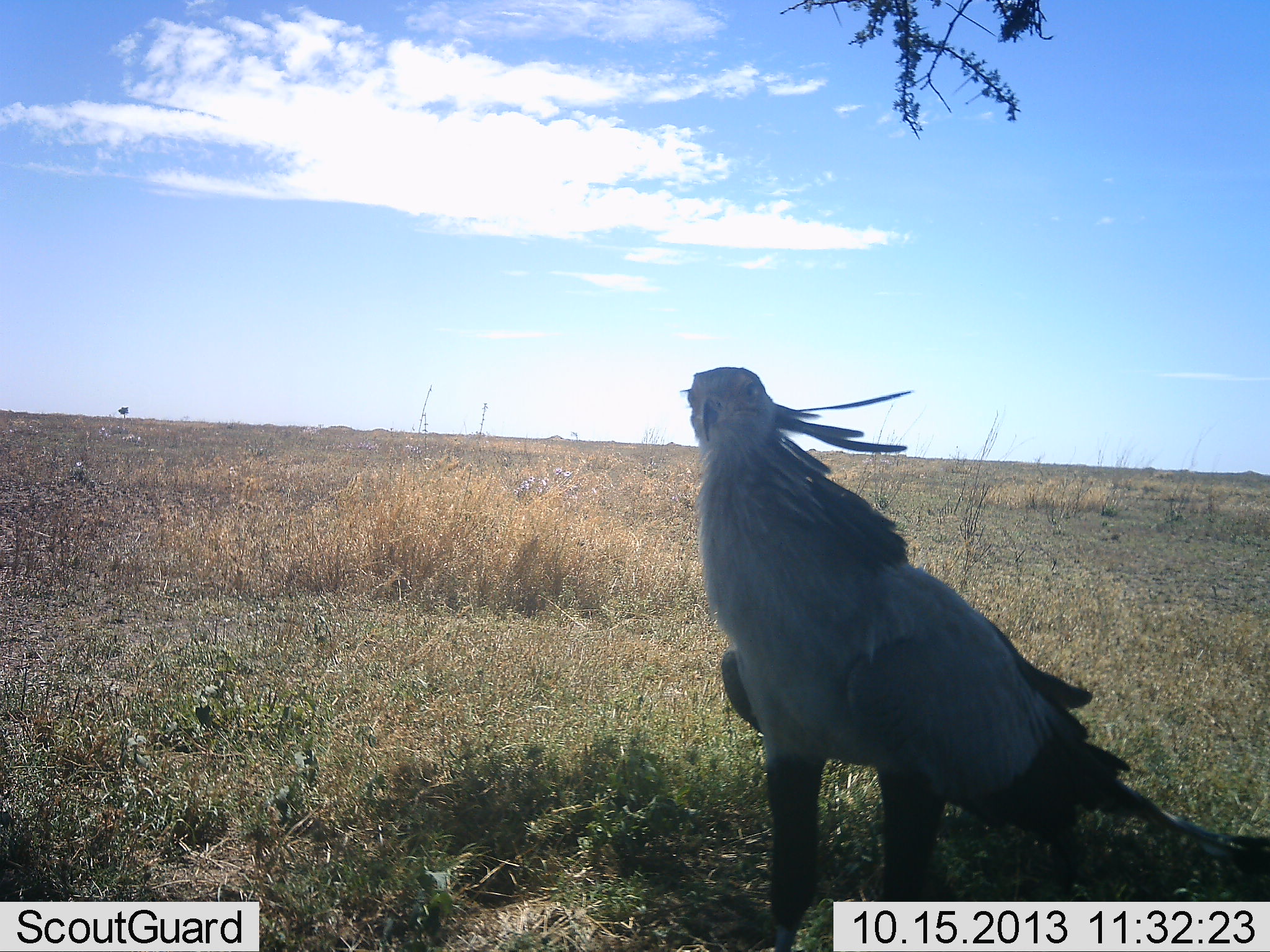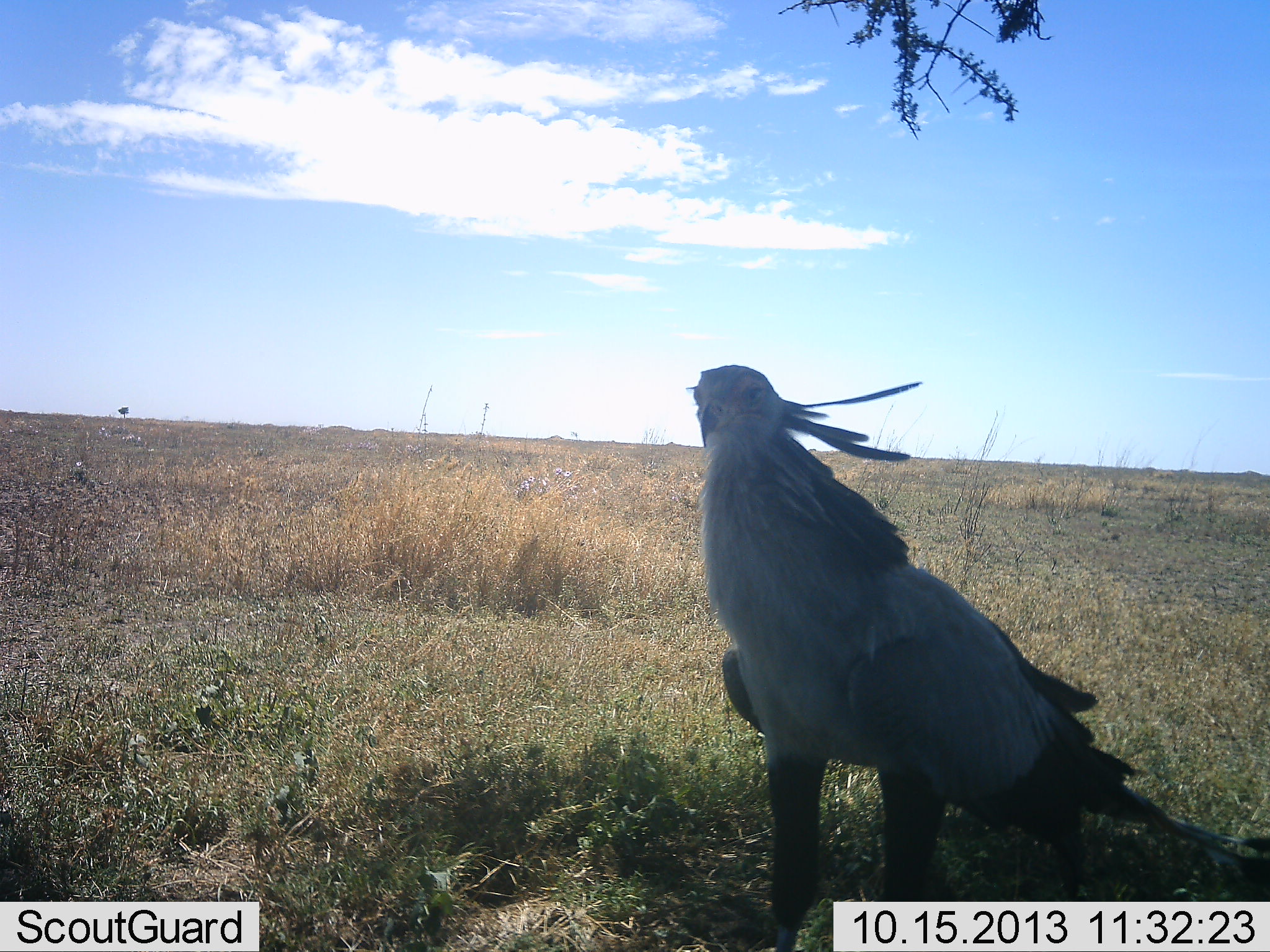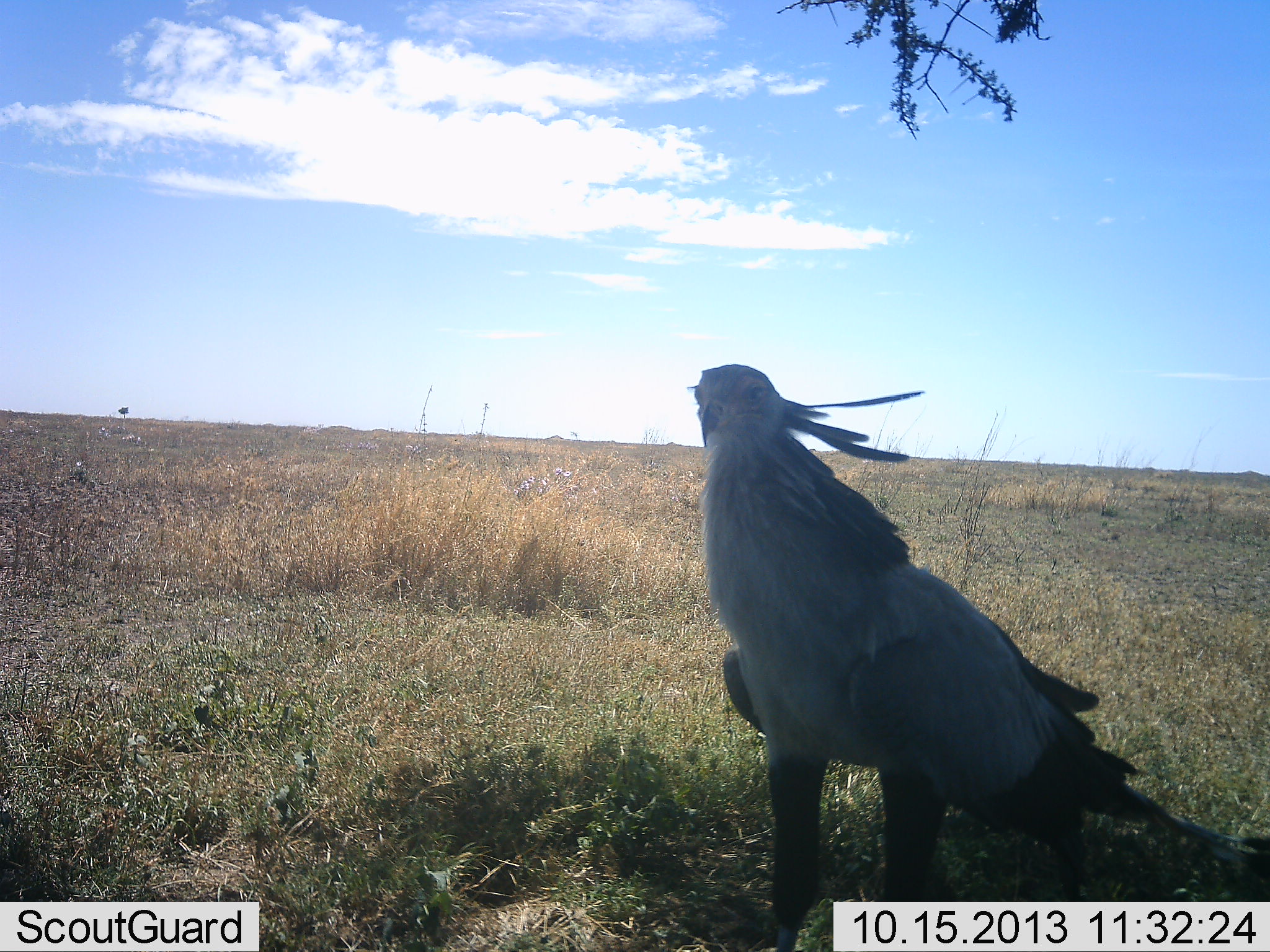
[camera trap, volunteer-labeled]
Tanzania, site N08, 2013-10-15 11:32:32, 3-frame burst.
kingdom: Animalia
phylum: Chordata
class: Aves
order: Accipitriformes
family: Sagittariidae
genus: Sagittarius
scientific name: Sagittarius serpentarius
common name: secretary bird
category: secretarybird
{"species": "secretarybird (secretary bird) (Sagittarius serpentarius)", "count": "1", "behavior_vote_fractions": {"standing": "100%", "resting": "0%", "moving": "0%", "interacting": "4%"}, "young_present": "0%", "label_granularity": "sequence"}